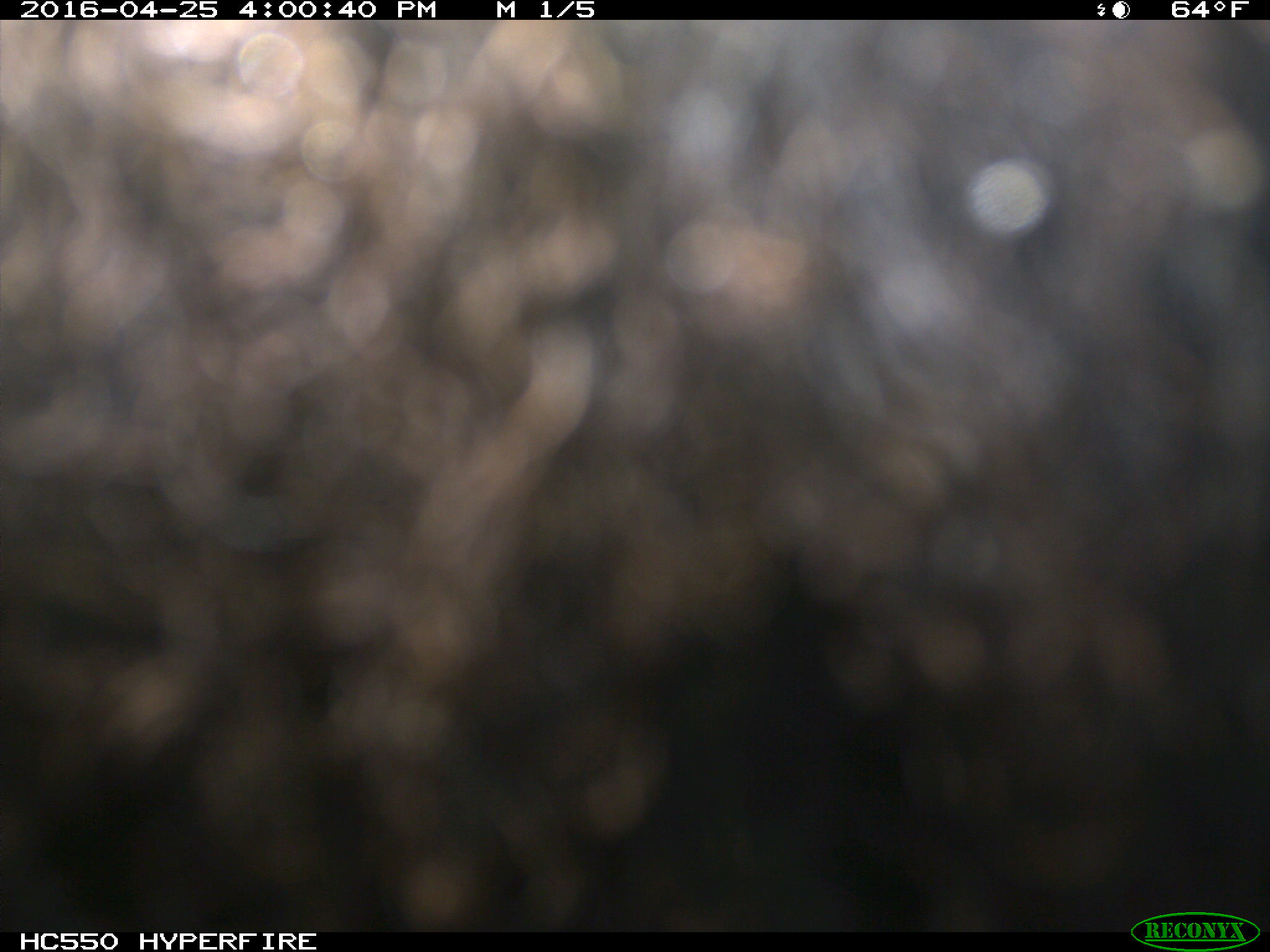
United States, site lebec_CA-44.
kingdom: Animalia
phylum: Chordata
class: Mammalia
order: Artiodactyla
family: Bovidae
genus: Bos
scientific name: Bos taurus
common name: domestic cow